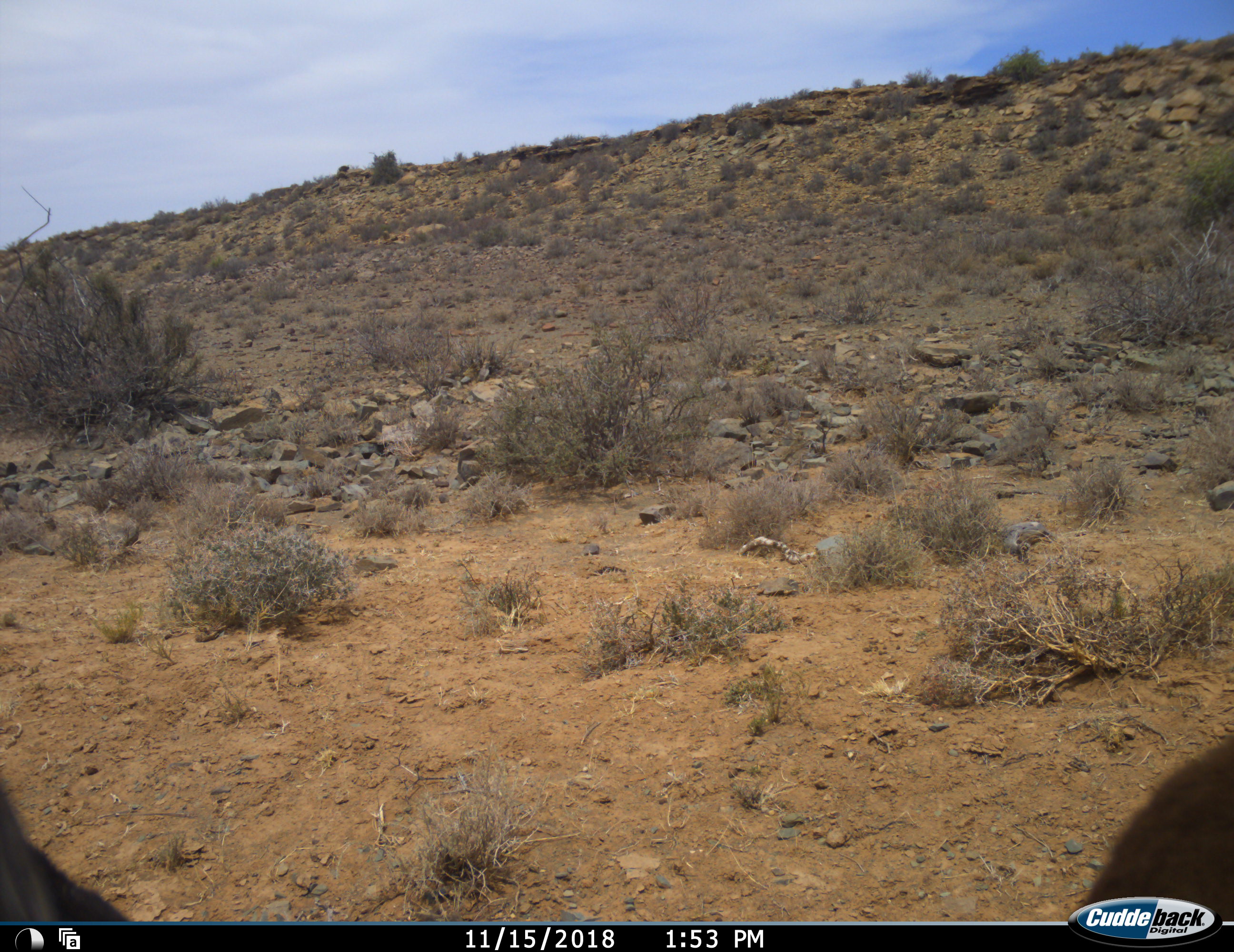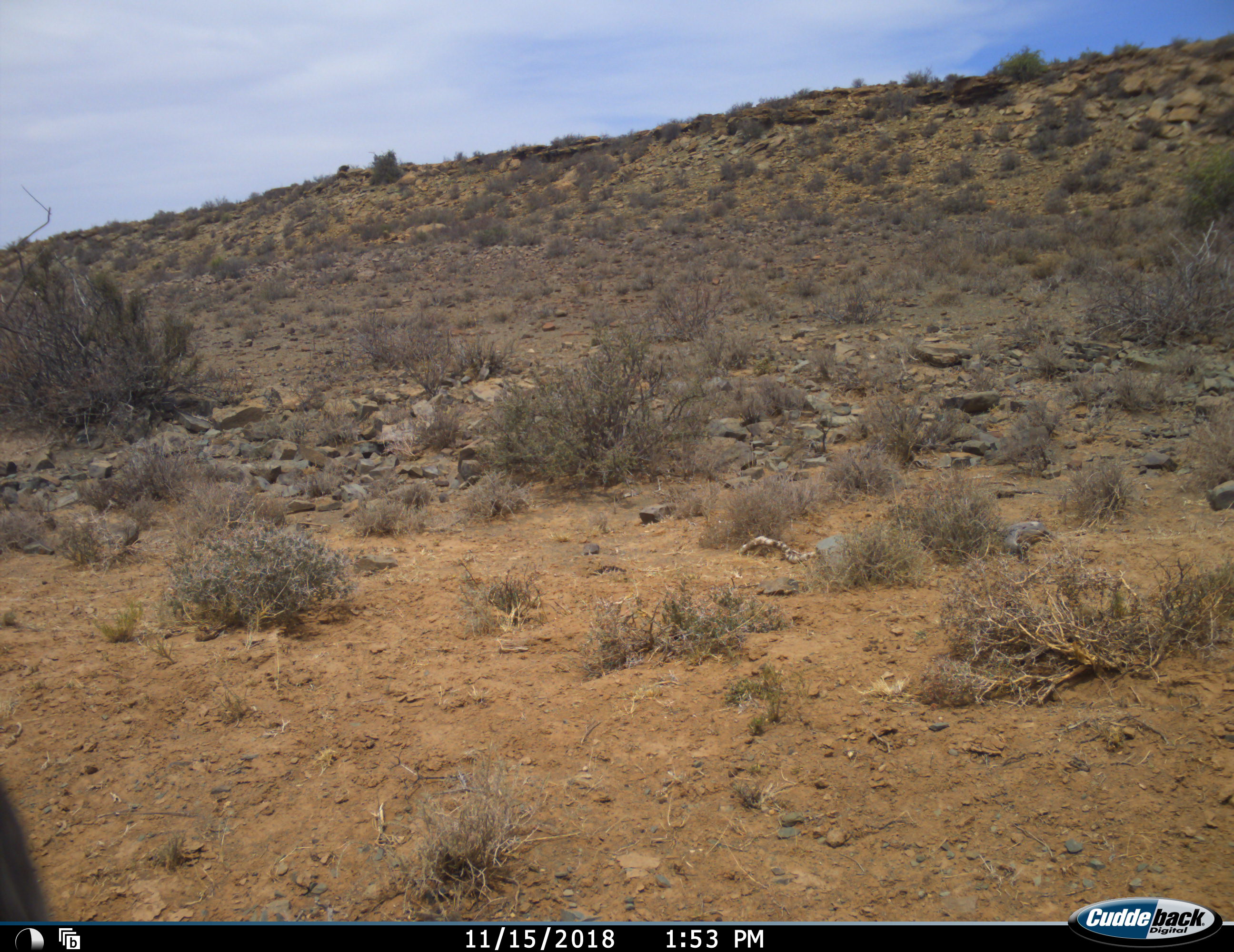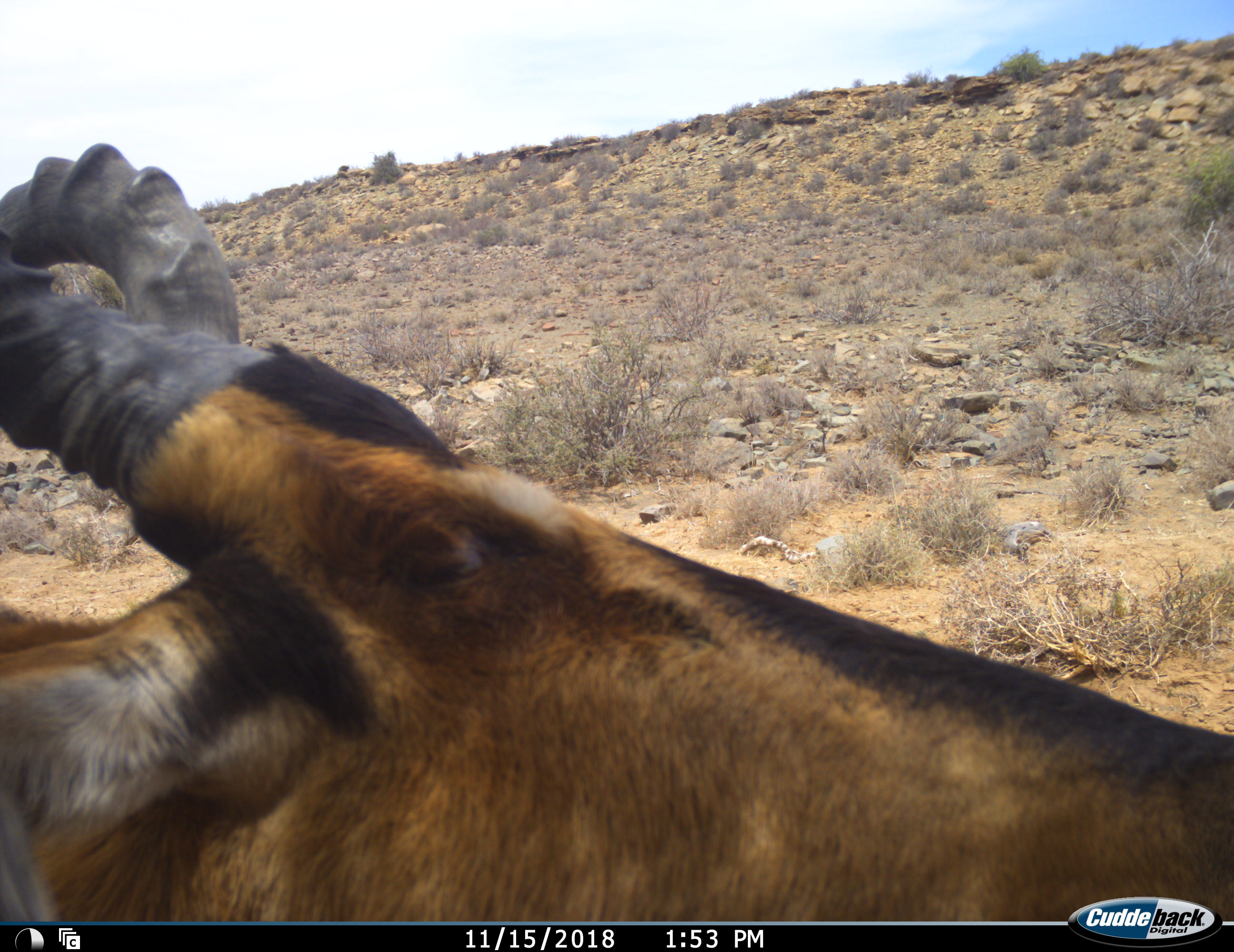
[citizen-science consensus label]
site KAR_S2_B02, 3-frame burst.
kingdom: Animalia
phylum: Chordata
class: Mammalia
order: Artiodactyla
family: Bovidae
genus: Alcelaphus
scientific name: Alcelaphus buselaphus caama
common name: red hartebeest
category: hartebeestred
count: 1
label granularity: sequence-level